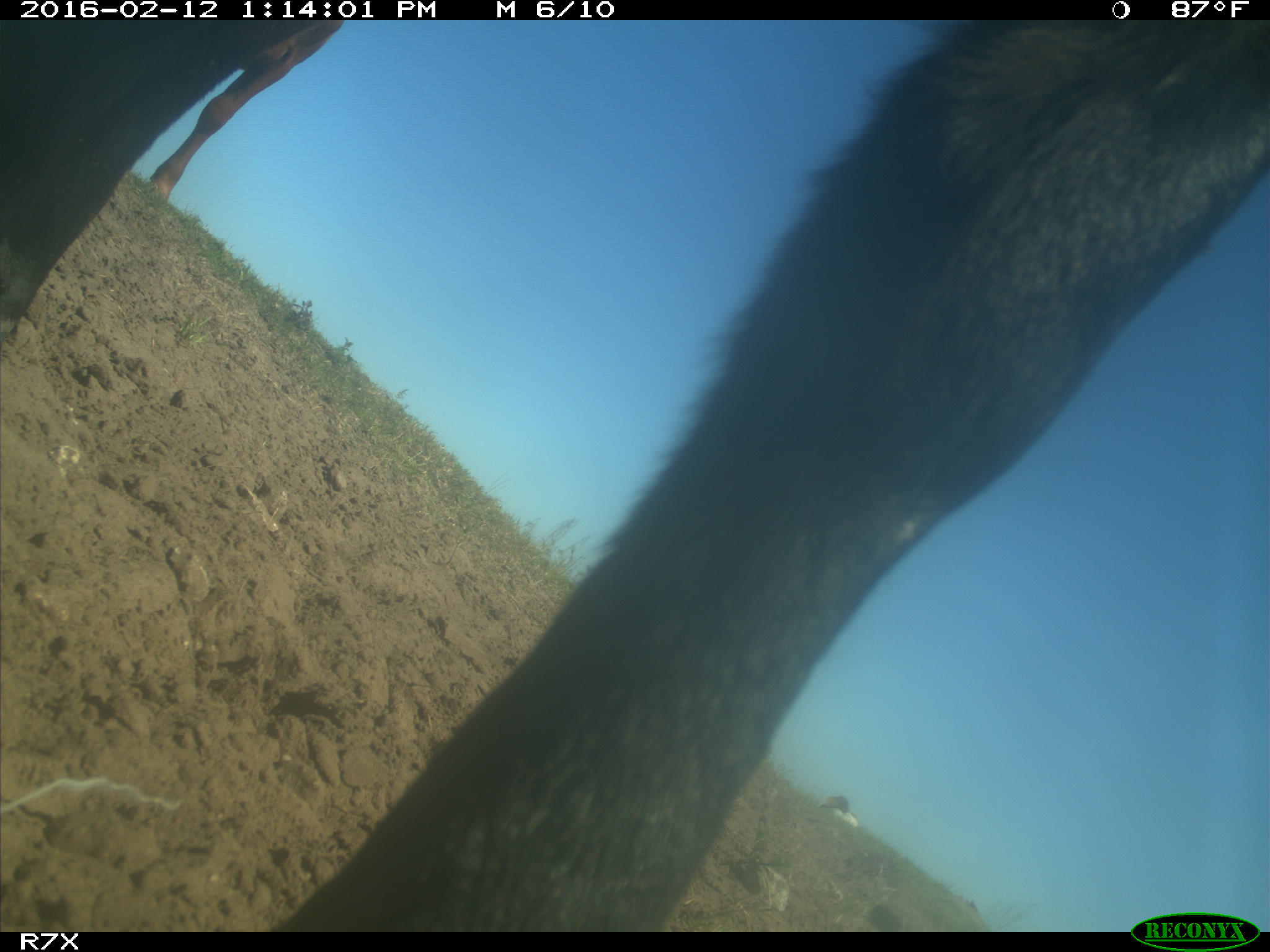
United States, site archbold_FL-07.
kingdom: Animalia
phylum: Chordata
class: Mammalia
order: Artiodactyla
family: Bovidae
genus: Bos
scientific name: Bos taurus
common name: domestic cow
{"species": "Bos taurus (domestic cow)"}